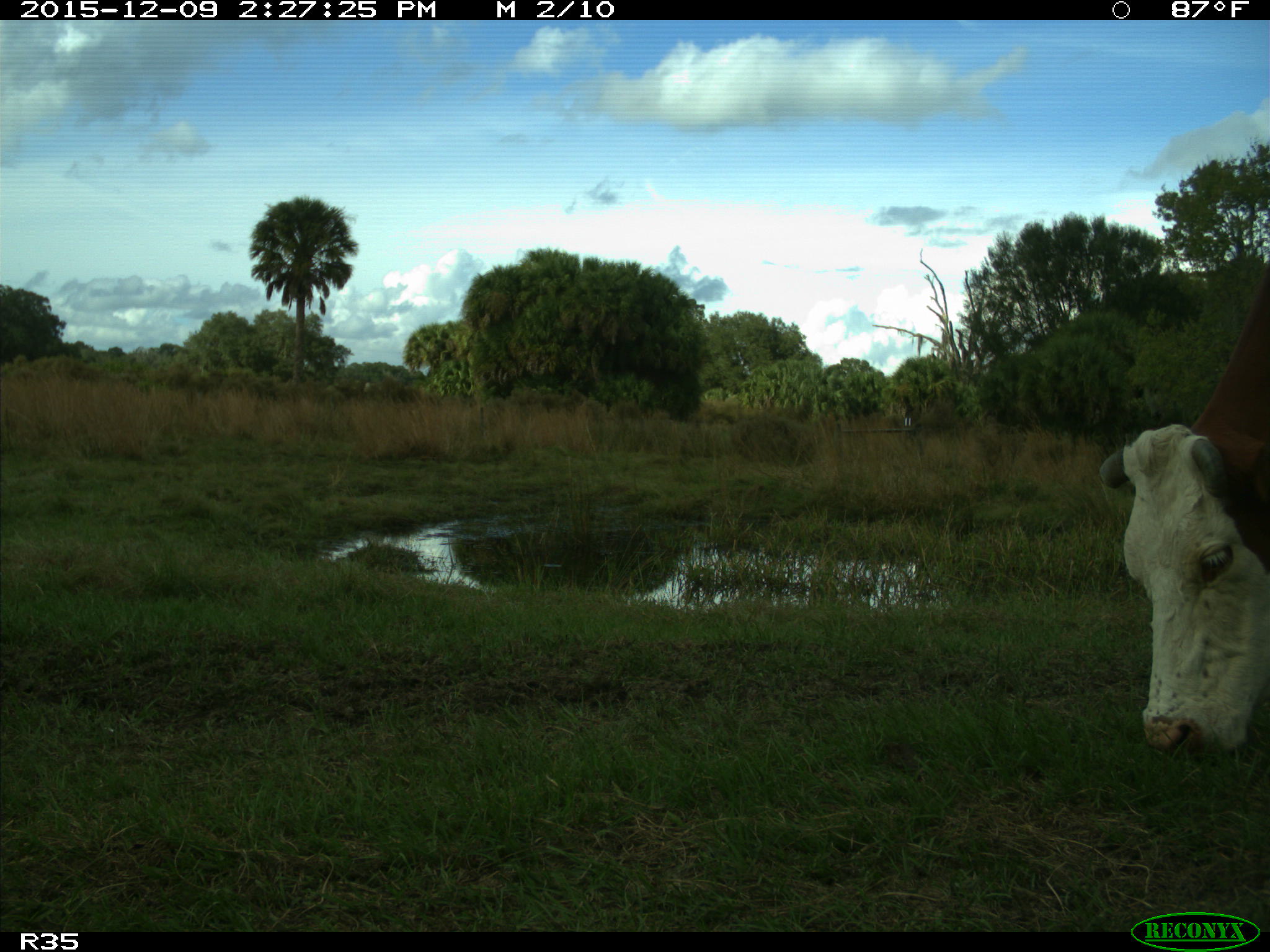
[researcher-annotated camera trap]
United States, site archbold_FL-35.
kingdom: Animalia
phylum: Chordata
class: Mammalia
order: Artiodactyla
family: Bovidae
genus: Bos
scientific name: Bos taurus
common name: domestic cow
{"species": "Bos taurus (domestic cow)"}